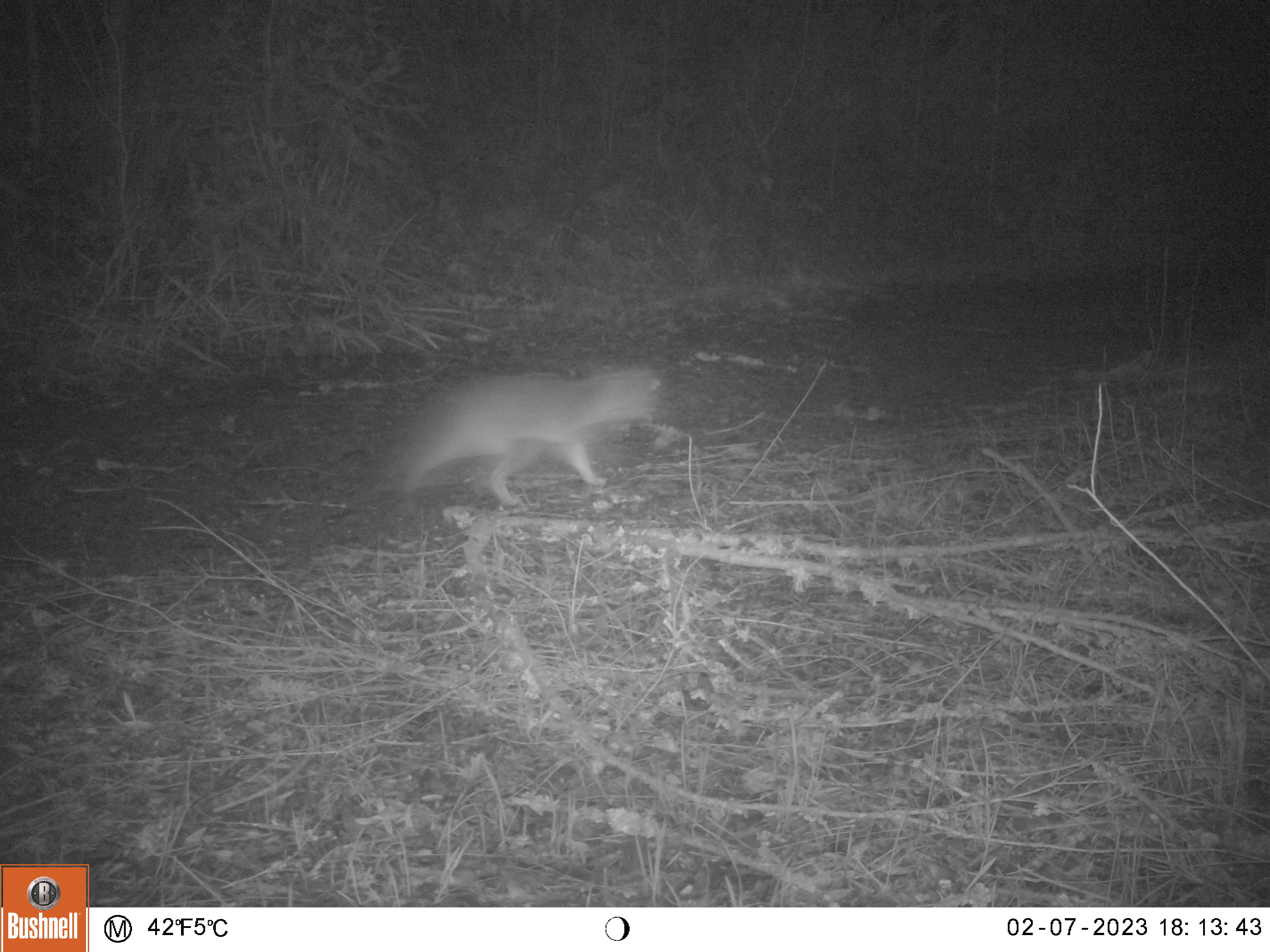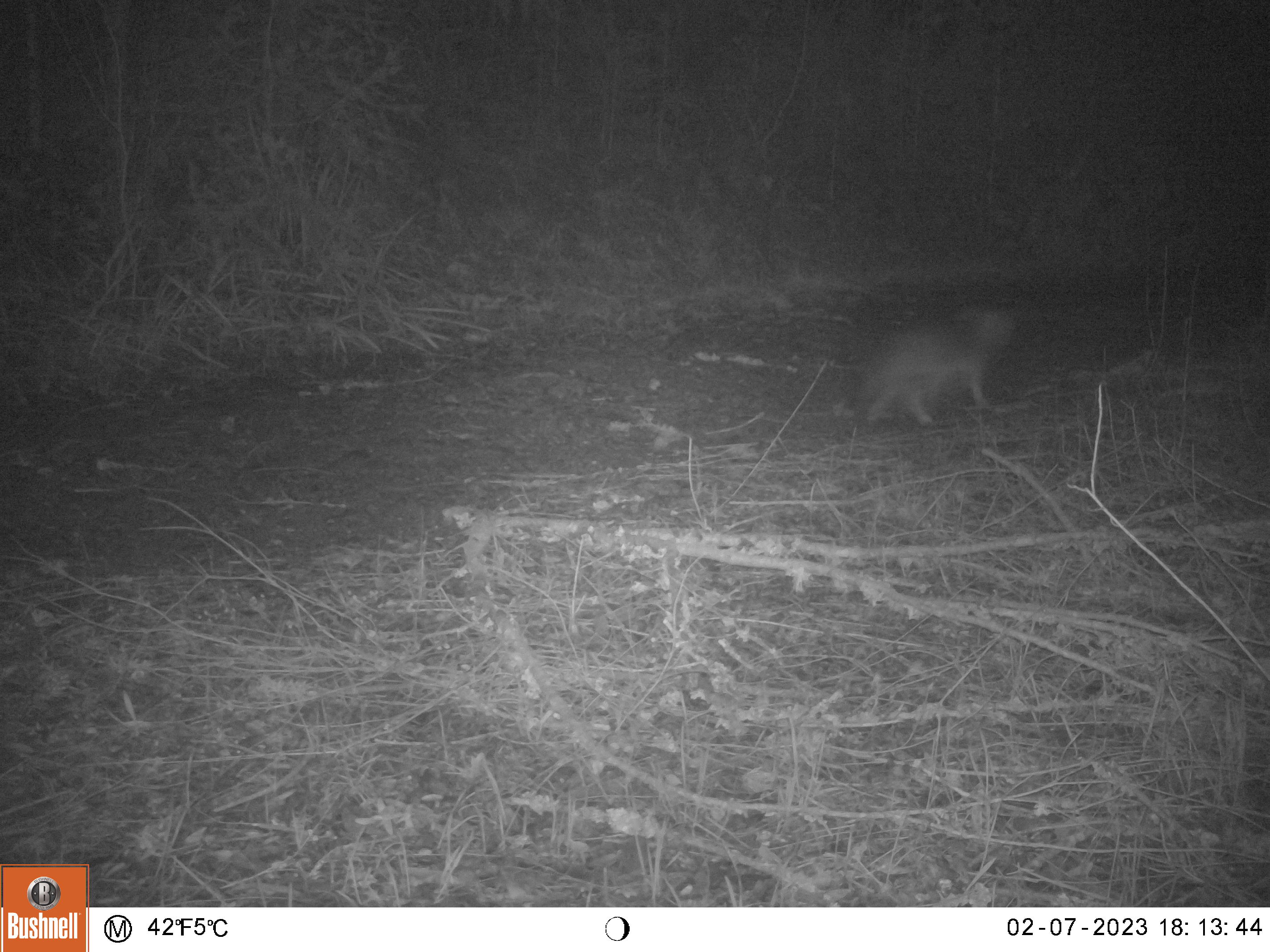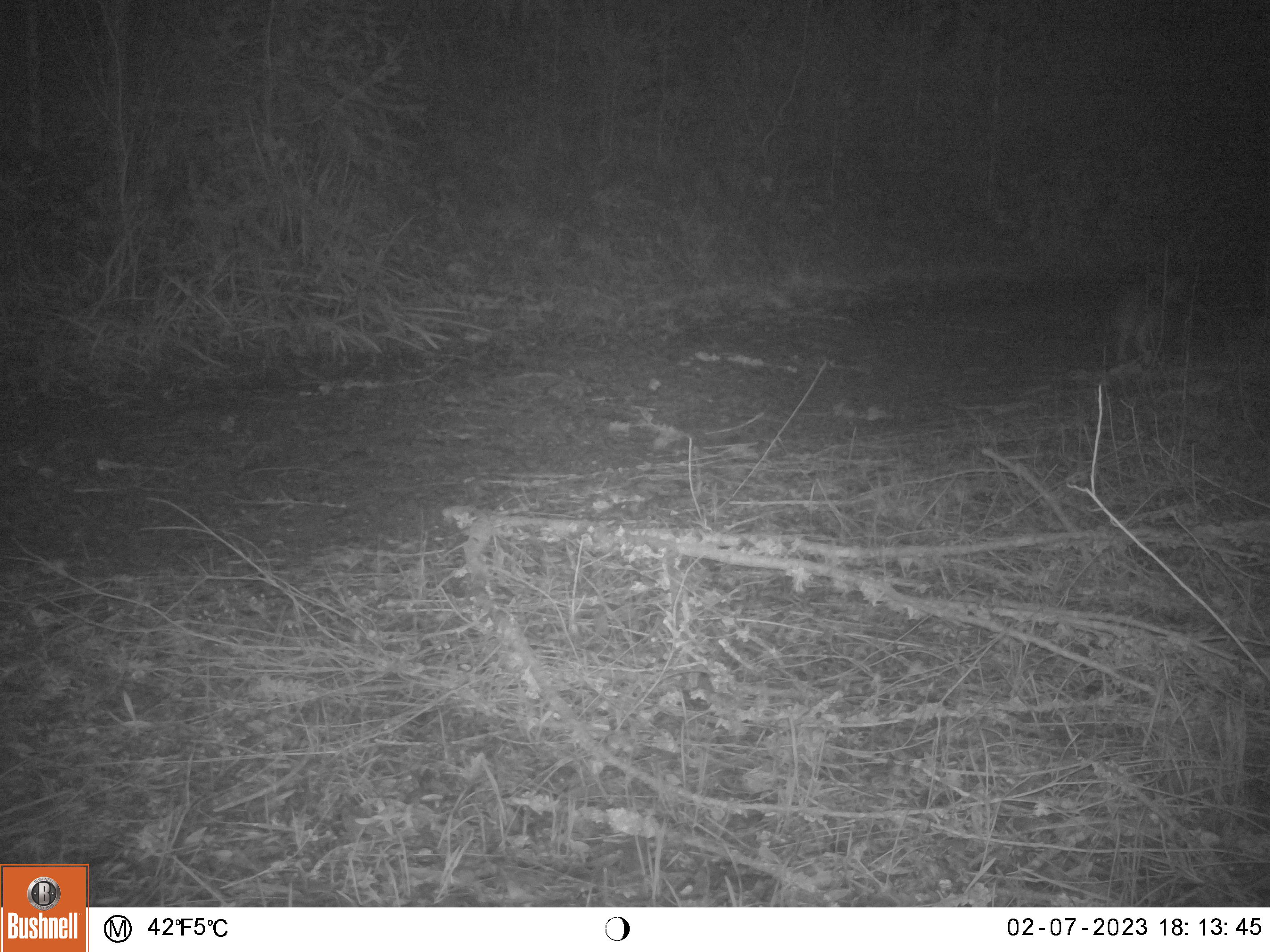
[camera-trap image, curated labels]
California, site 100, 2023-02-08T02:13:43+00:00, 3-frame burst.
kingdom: Animalia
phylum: Chordata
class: Mammalia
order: Carnivora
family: Canidae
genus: Urocyon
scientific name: Urocyon cinereoargenteus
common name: gray fox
Gray fox (Urocyon cinereoargenteus).